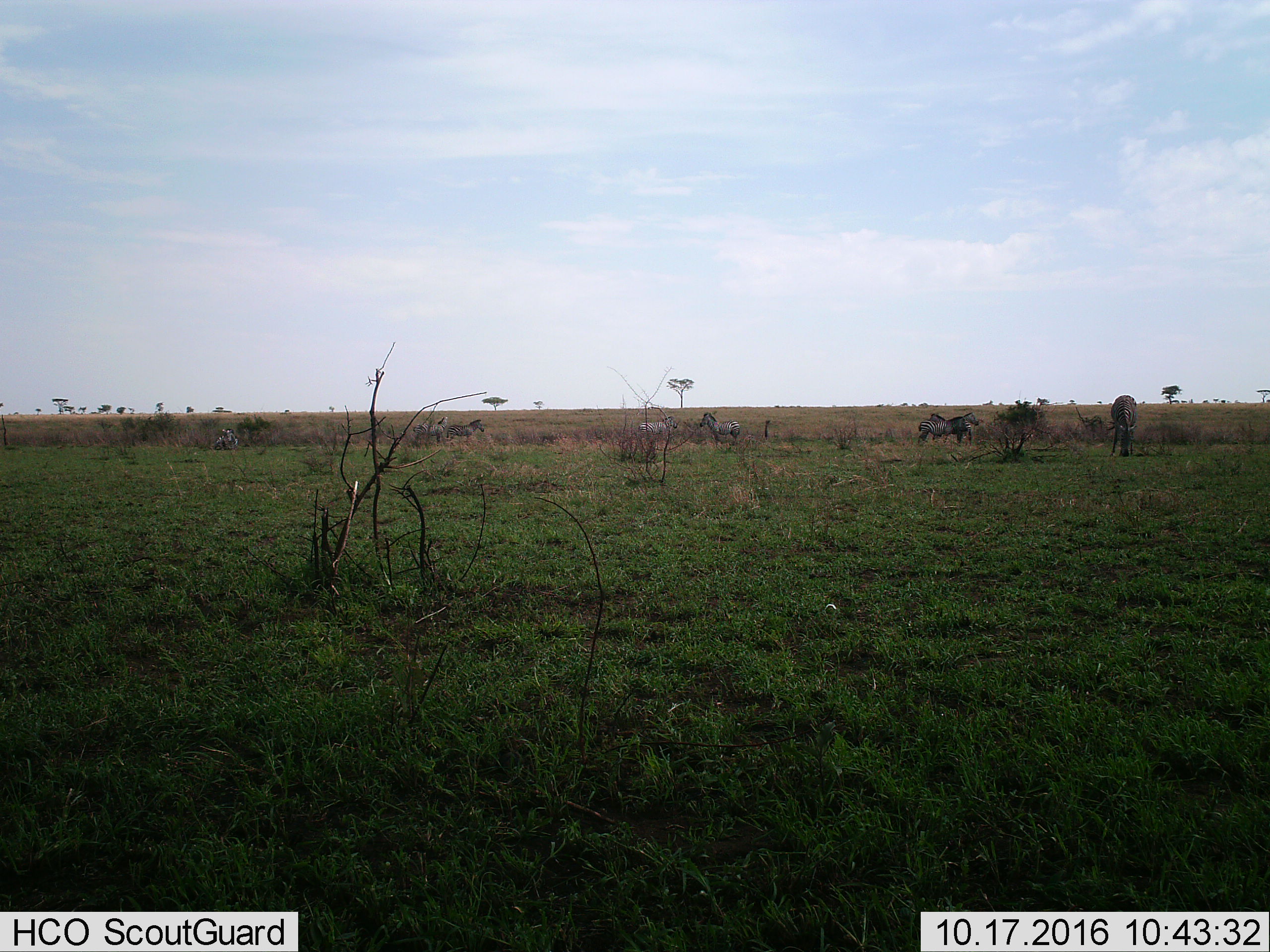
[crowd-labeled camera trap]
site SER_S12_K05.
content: unidentified animal